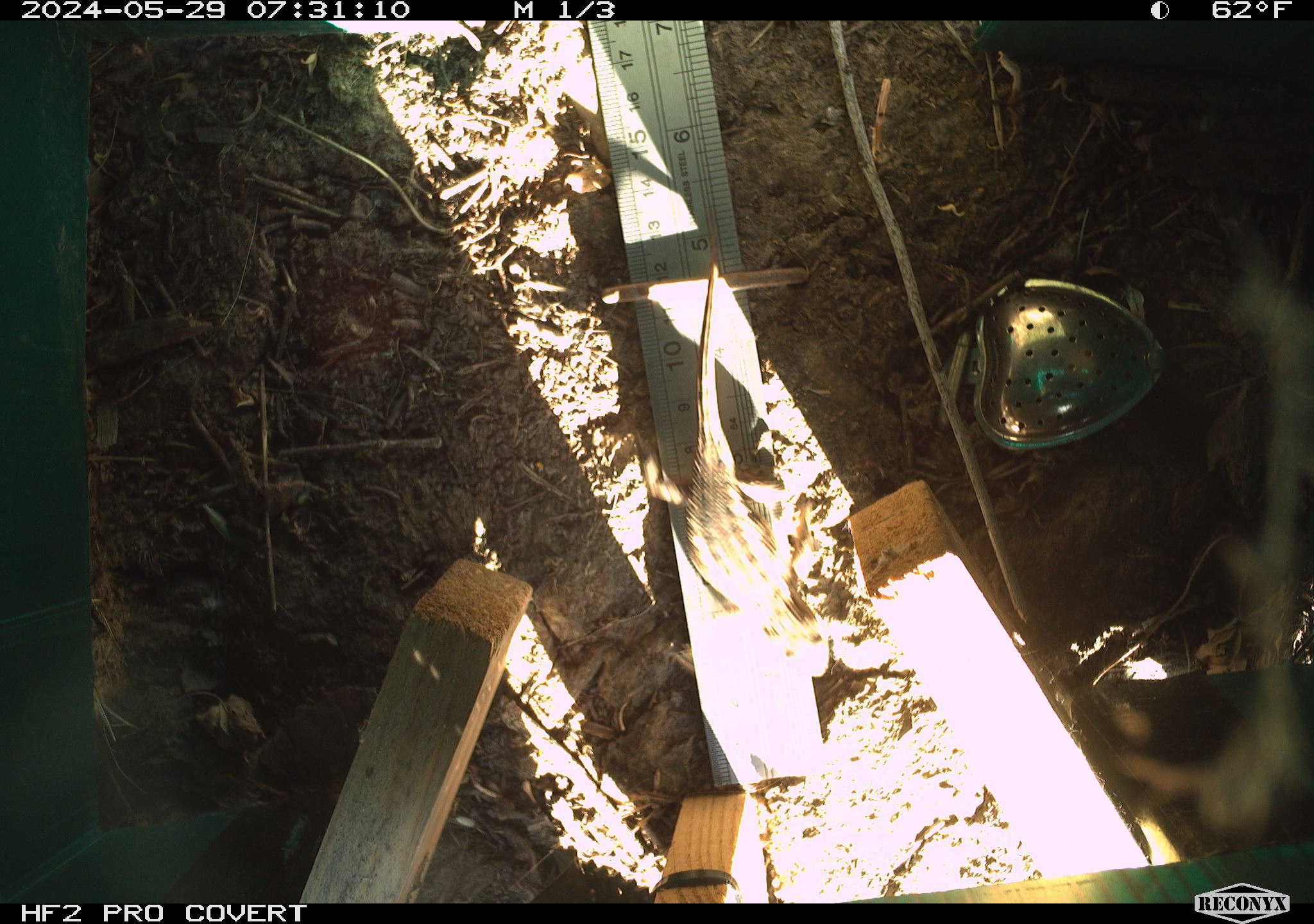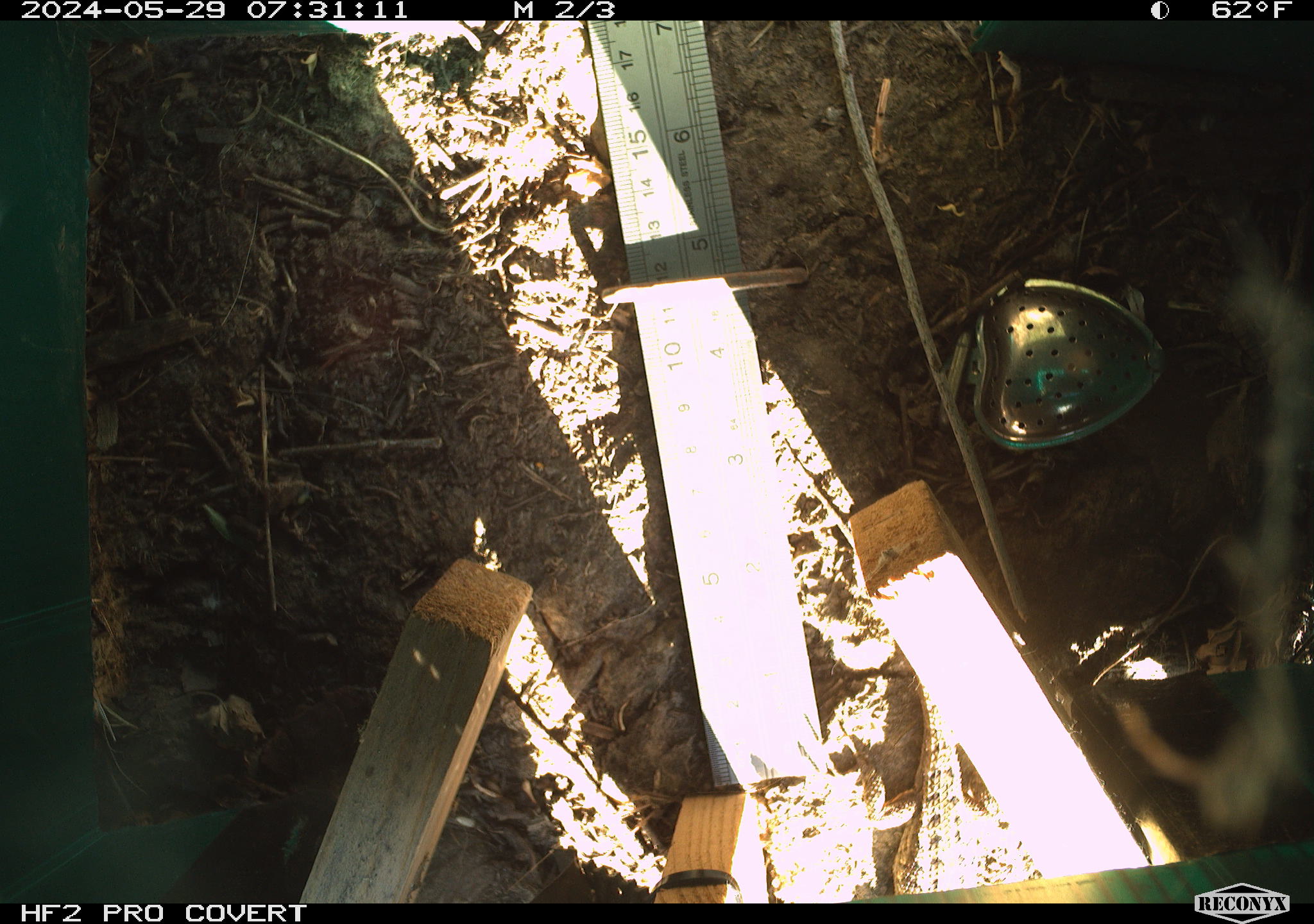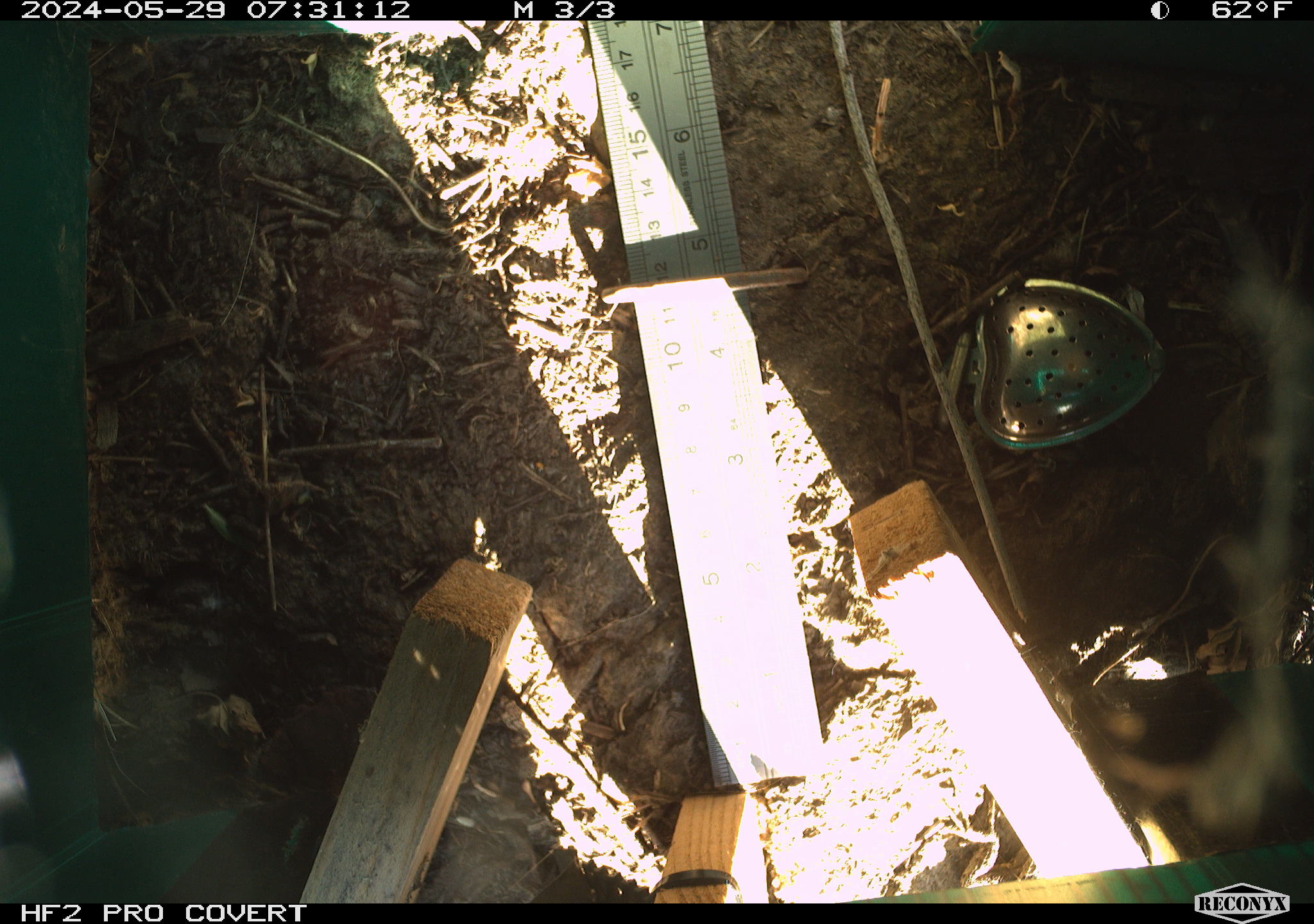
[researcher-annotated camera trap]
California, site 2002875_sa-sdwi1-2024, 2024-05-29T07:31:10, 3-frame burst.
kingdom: Animalia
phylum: Chordata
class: Reptilia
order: Squamata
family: Phrynosomatidae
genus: Sceloporus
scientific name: Sceloporus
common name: spiny lizards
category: sceloporus species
Sceloporus species (spiny lizards) (Sceloporus).